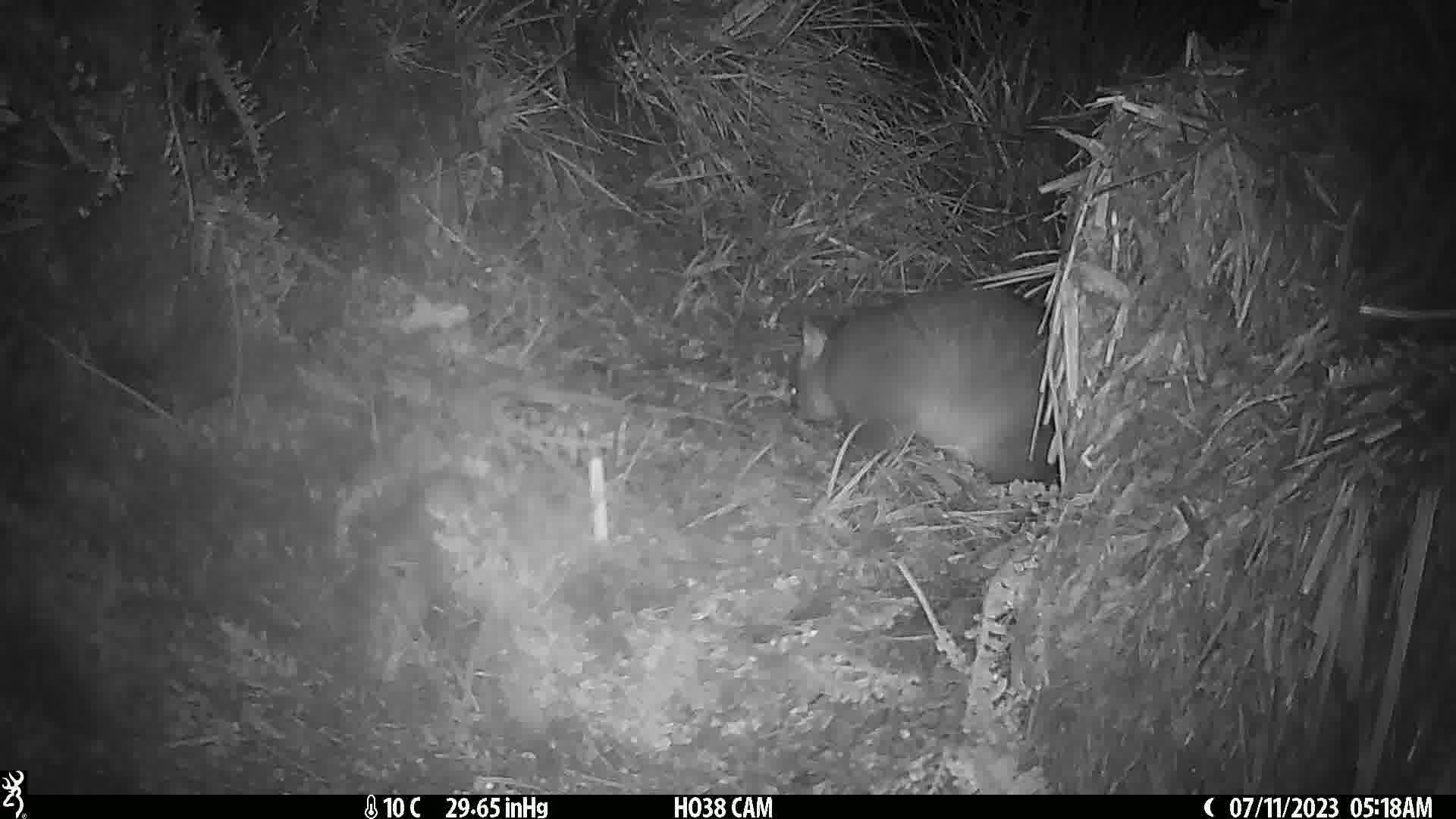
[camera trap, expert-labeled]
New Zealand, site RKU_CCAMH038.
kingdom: Animalia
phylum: Chordata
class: Mammalia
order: Diprotodontia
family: Phalangeridae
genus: Trichosurus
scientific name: Trichosurus vulpecula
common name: common brushtail possum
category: possum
Possum (common brushtail possum) (Trichosurus vulpecula).